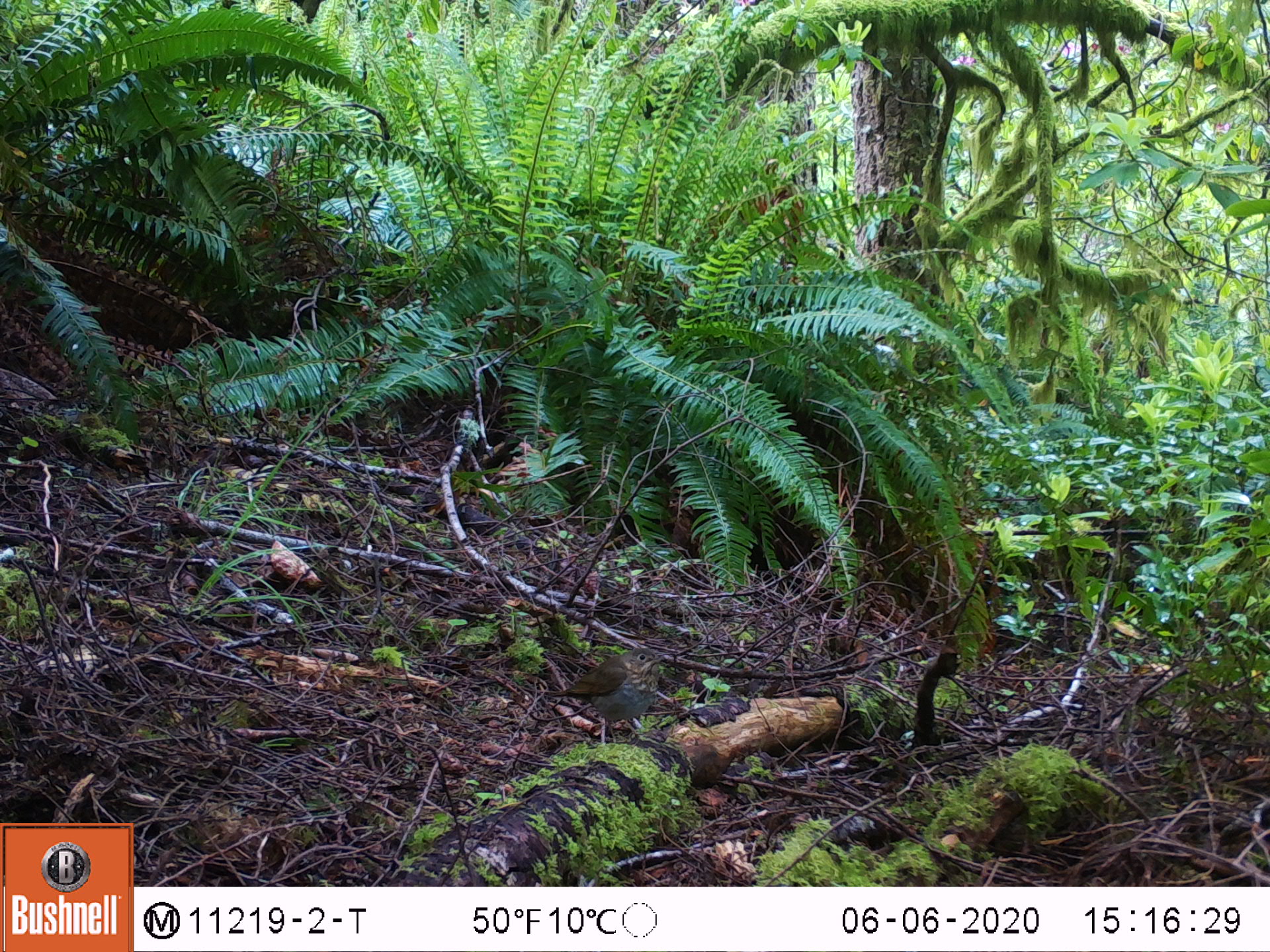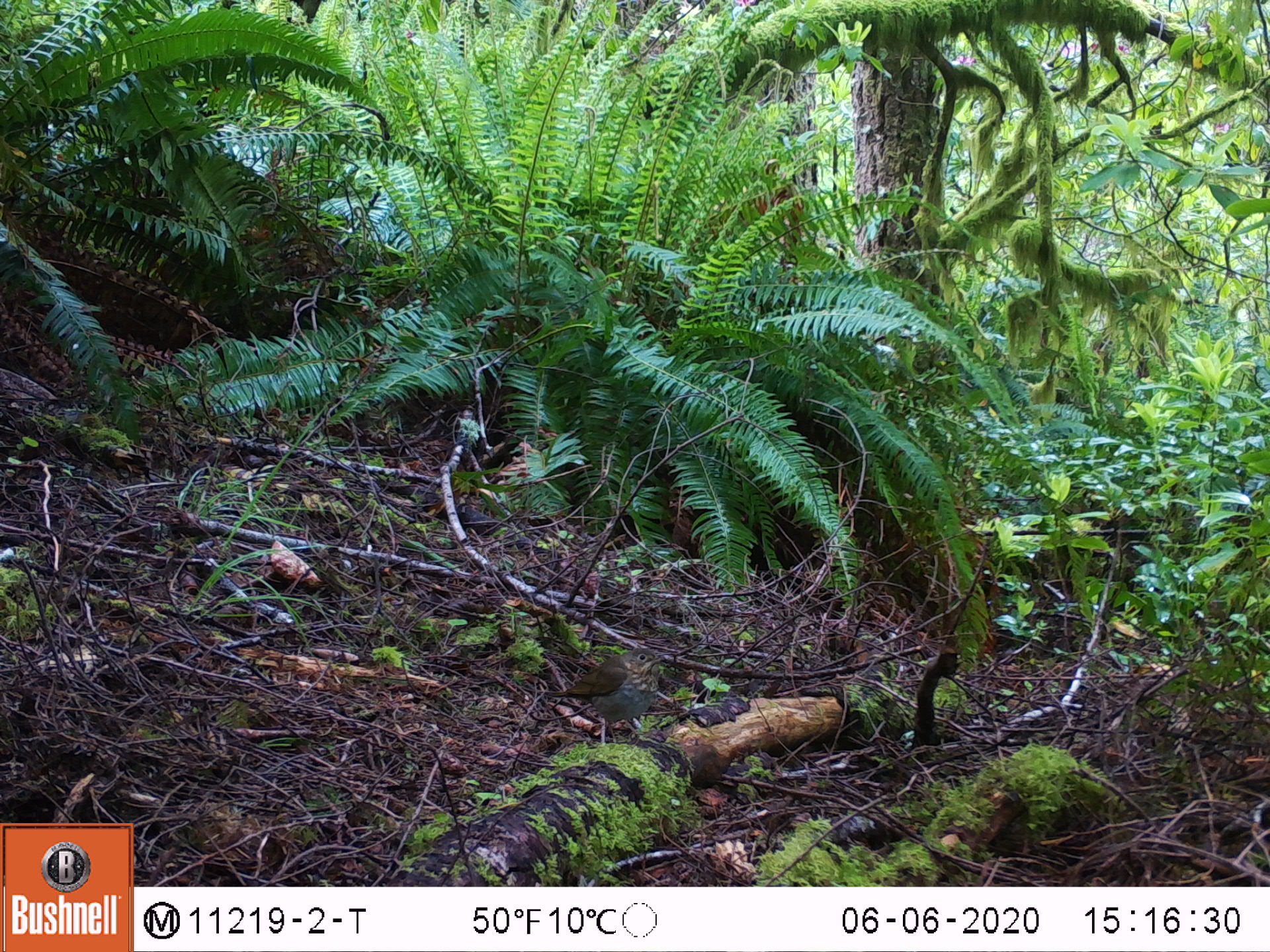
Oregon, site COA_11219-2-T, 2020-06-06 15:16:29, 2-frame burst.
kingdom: Animalia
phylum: Chordata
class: Aves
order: Passeriformes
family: Turdidae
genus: Catharus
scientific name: Catharus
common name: brown thrushes and nightingale-thrushes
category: catharus species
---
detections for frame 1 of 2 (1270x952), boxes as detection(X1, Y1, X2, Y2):
catharus species: detection(532, 640, 687, 758)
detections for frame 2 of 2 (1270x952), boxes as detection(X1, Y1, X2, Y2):
catharus species: detection(533, 637, 681, 759)